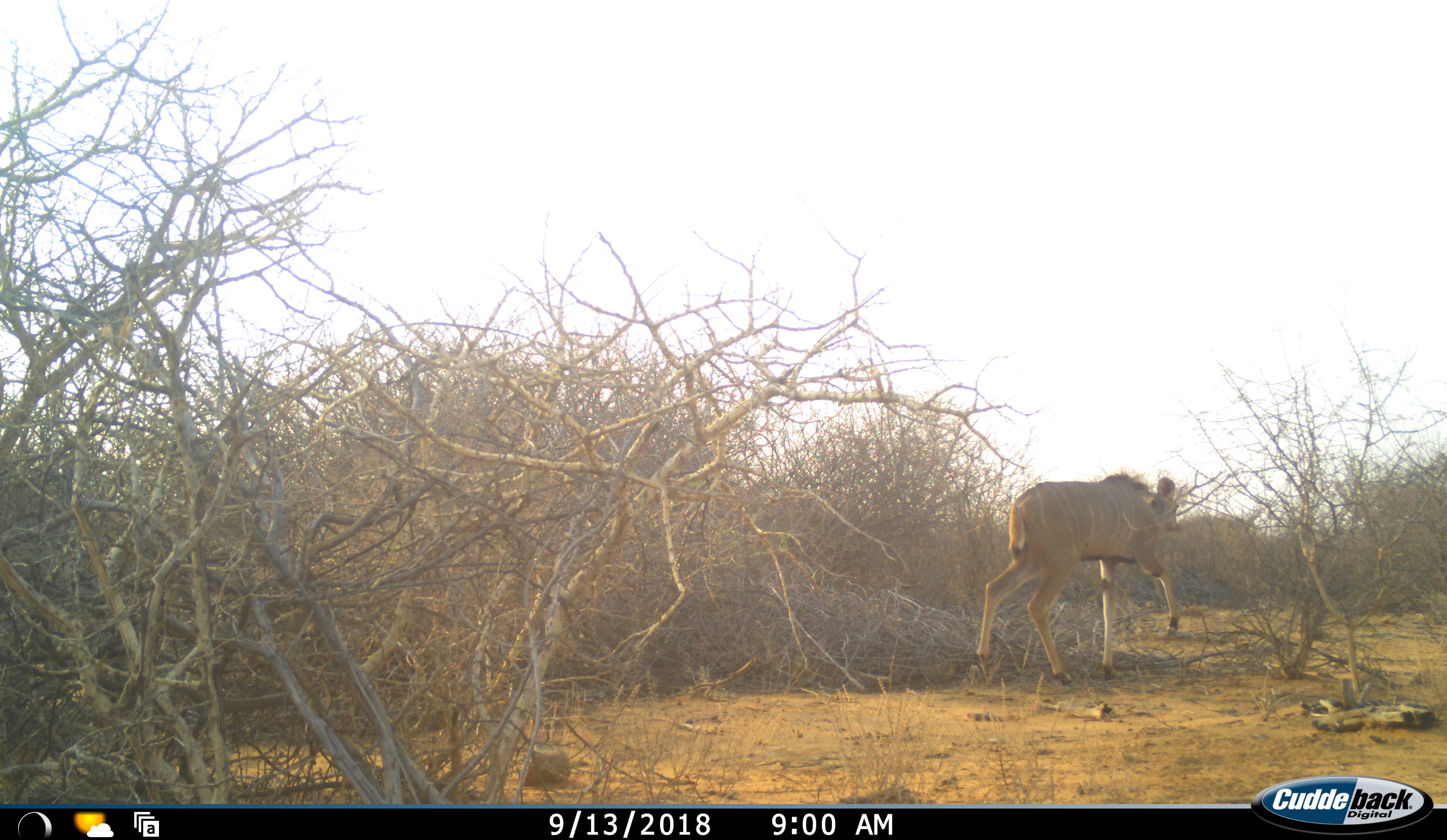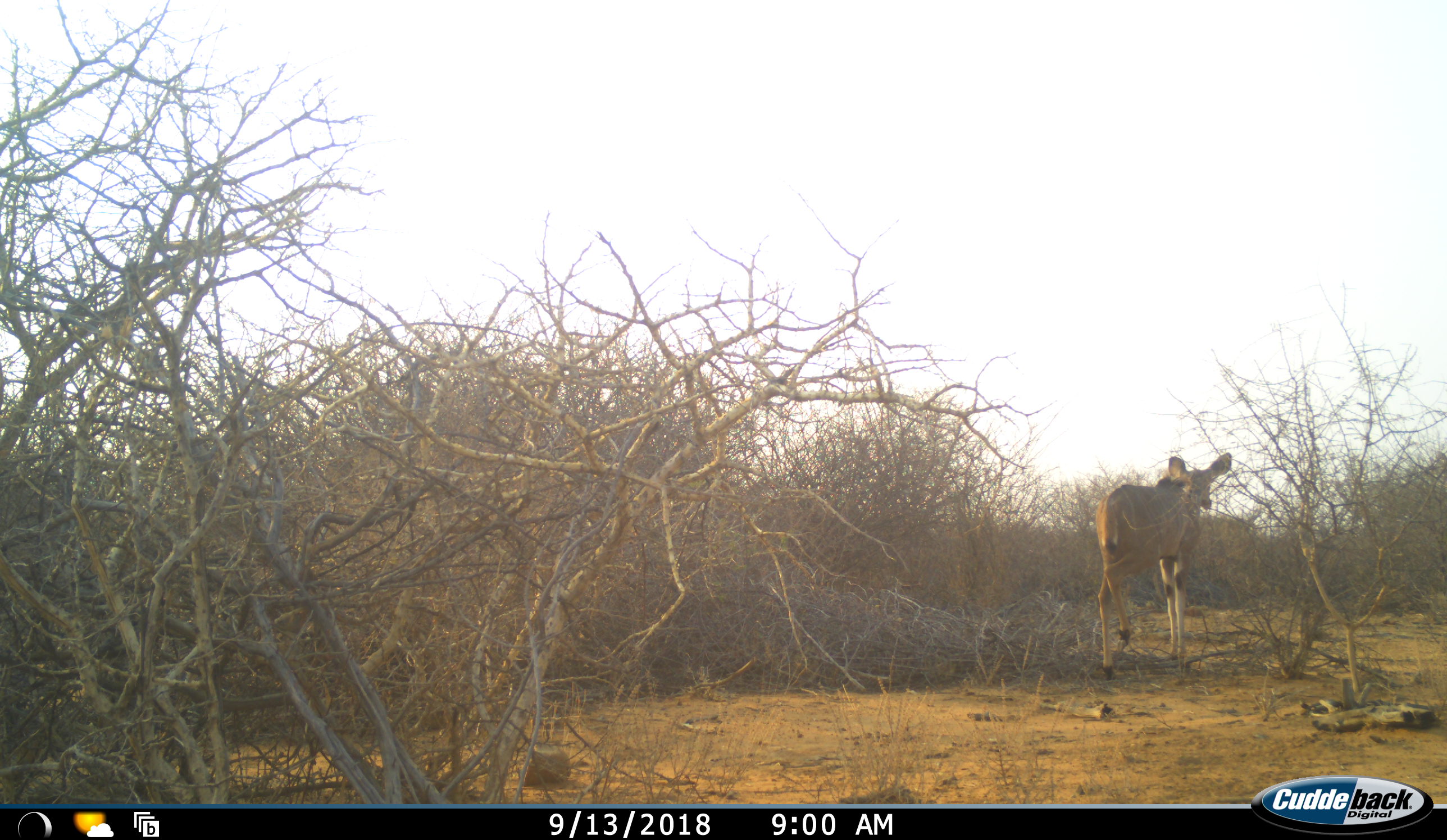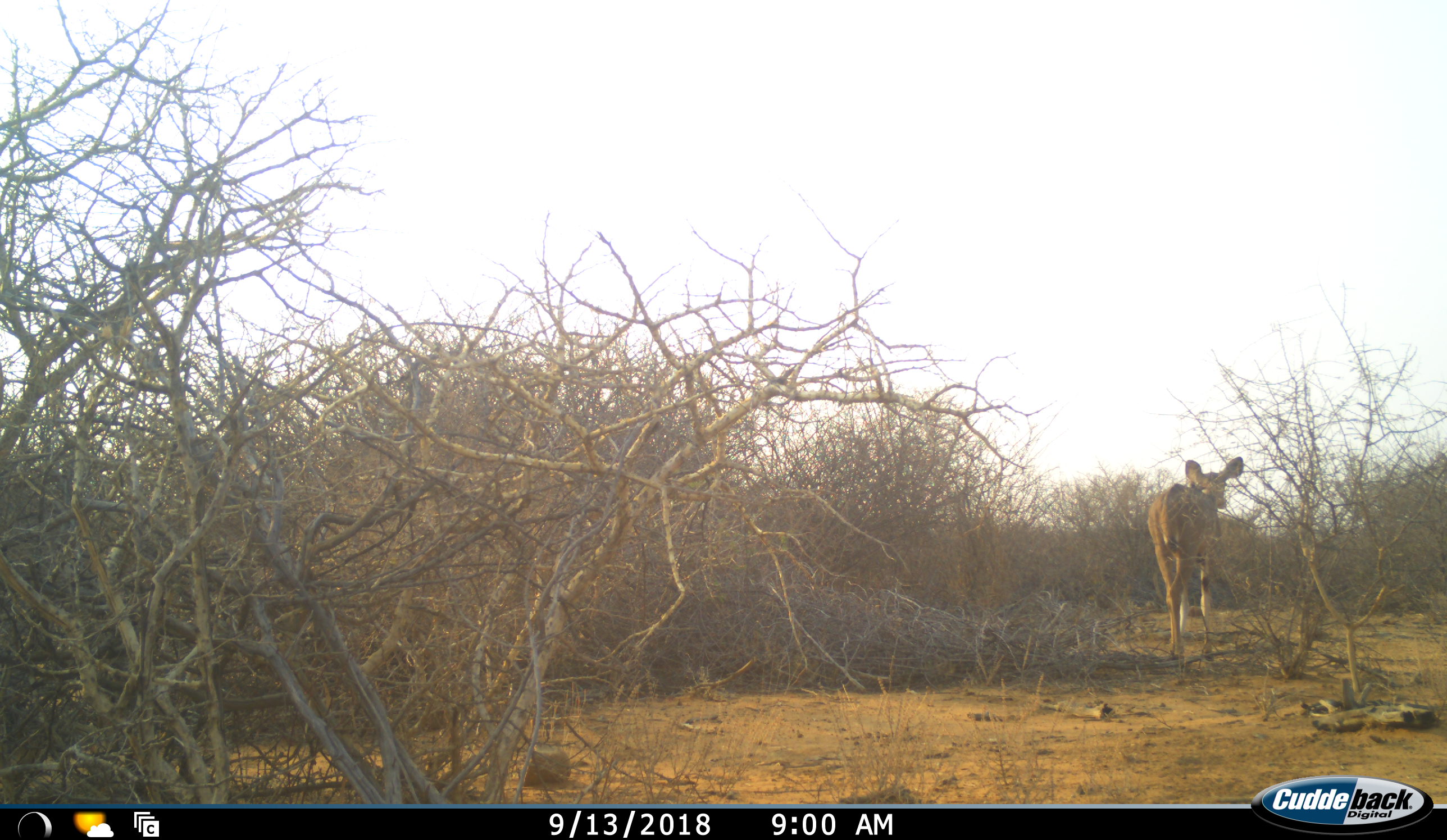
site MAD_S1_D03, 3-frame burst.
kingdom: Animalia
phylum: Chordata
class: Mammalia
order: Artiodactyla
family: Bovidae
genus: Tragelaphus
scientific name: Tragelaphus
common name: kudu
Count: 1.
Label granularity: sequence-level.